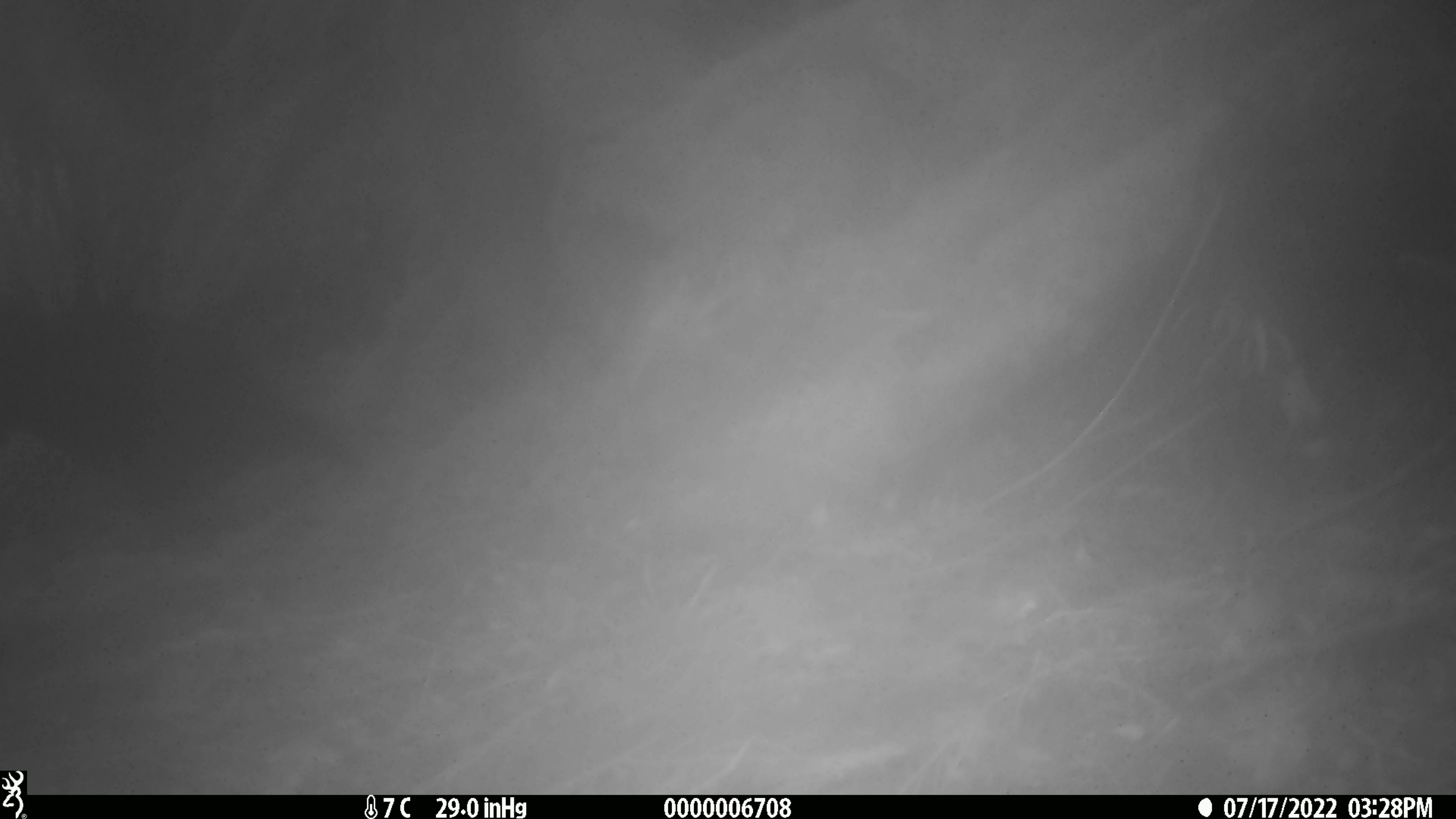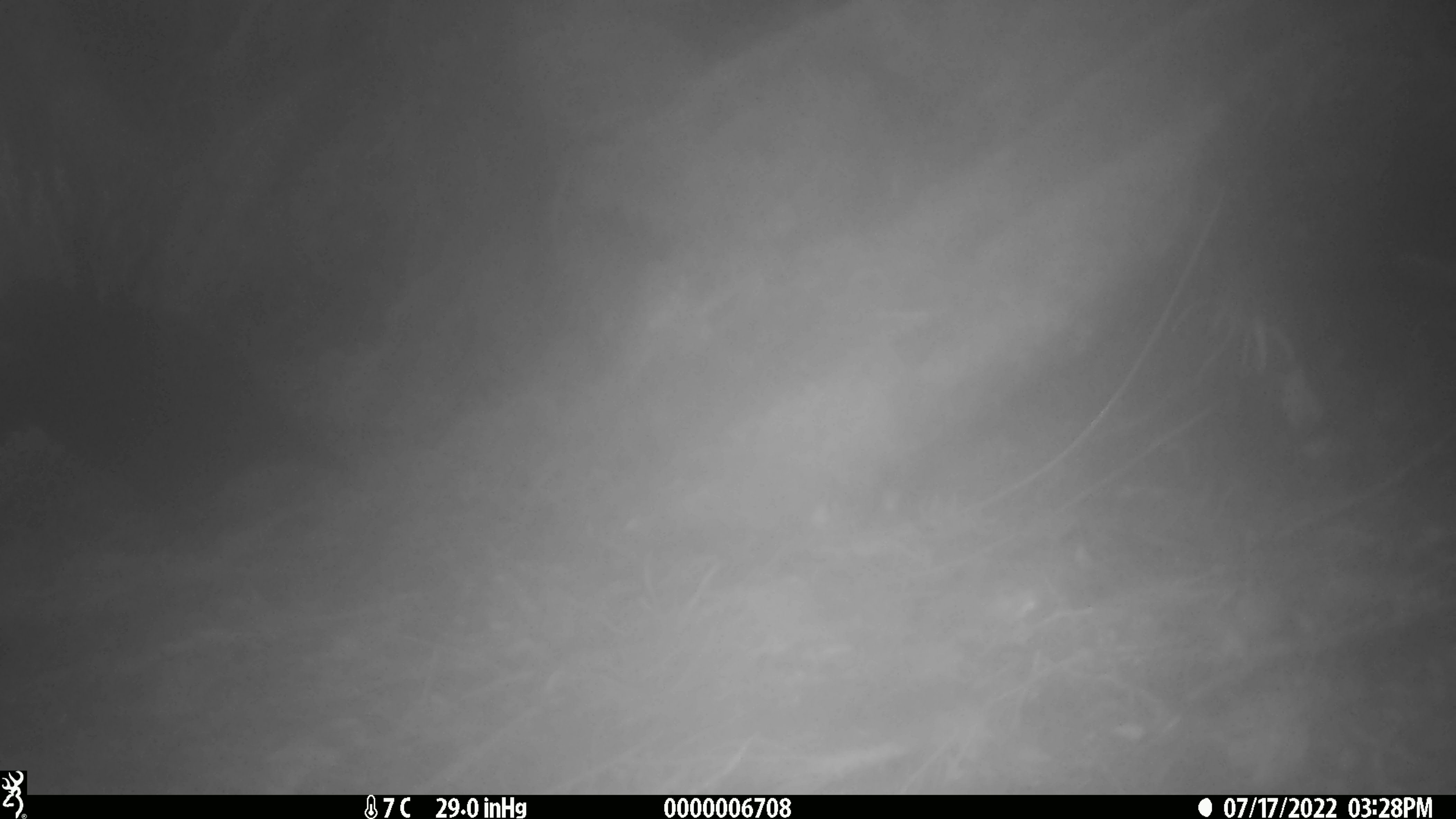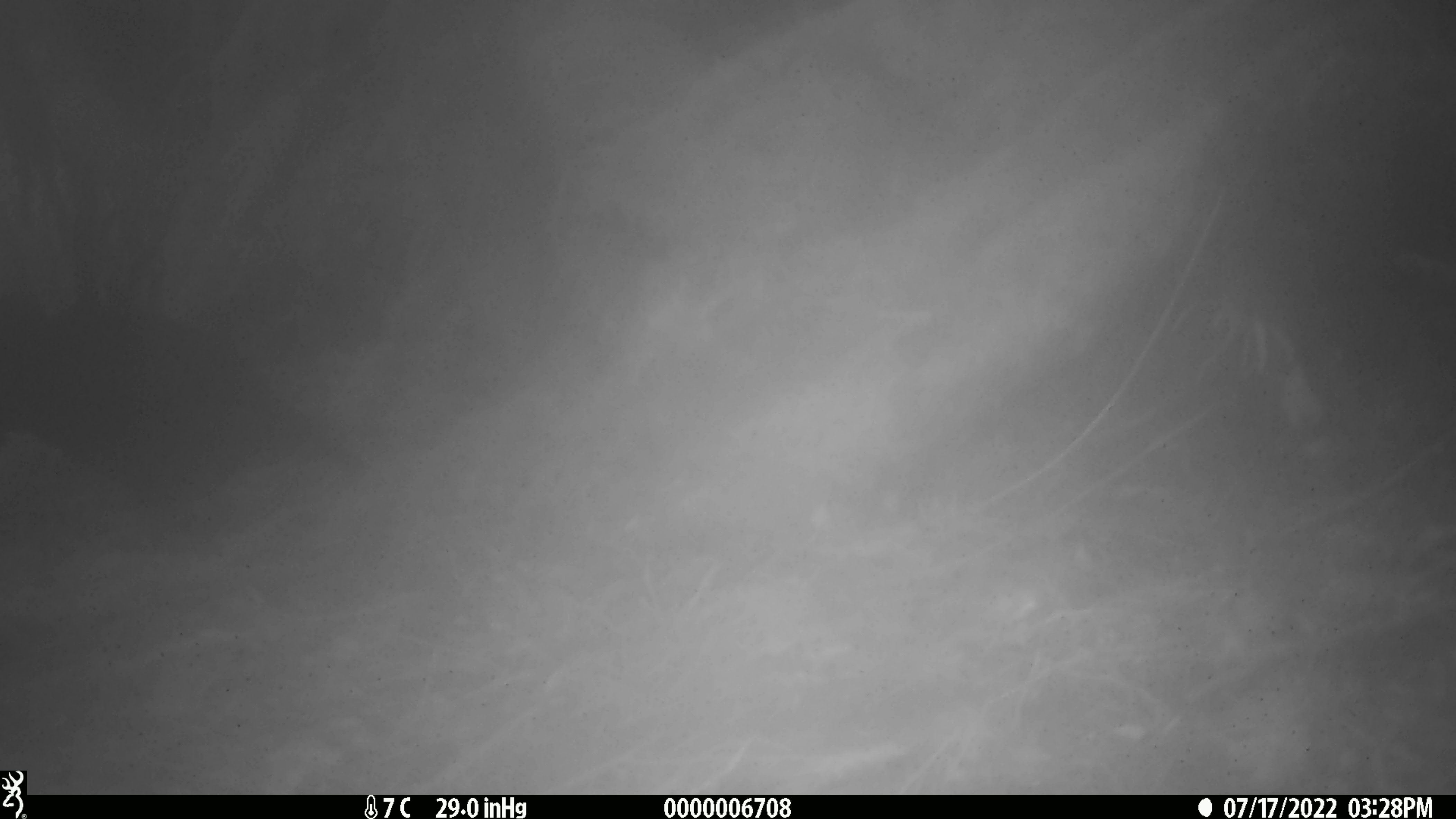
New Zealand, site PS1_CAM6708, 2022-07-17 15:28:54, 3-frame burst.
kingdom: Animalia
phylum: Chordata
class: Aves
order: Gruiformes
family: Rallidae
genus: Gallirallus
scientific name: Gallirallus australis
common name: weka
Weka (Gallirallus australis).